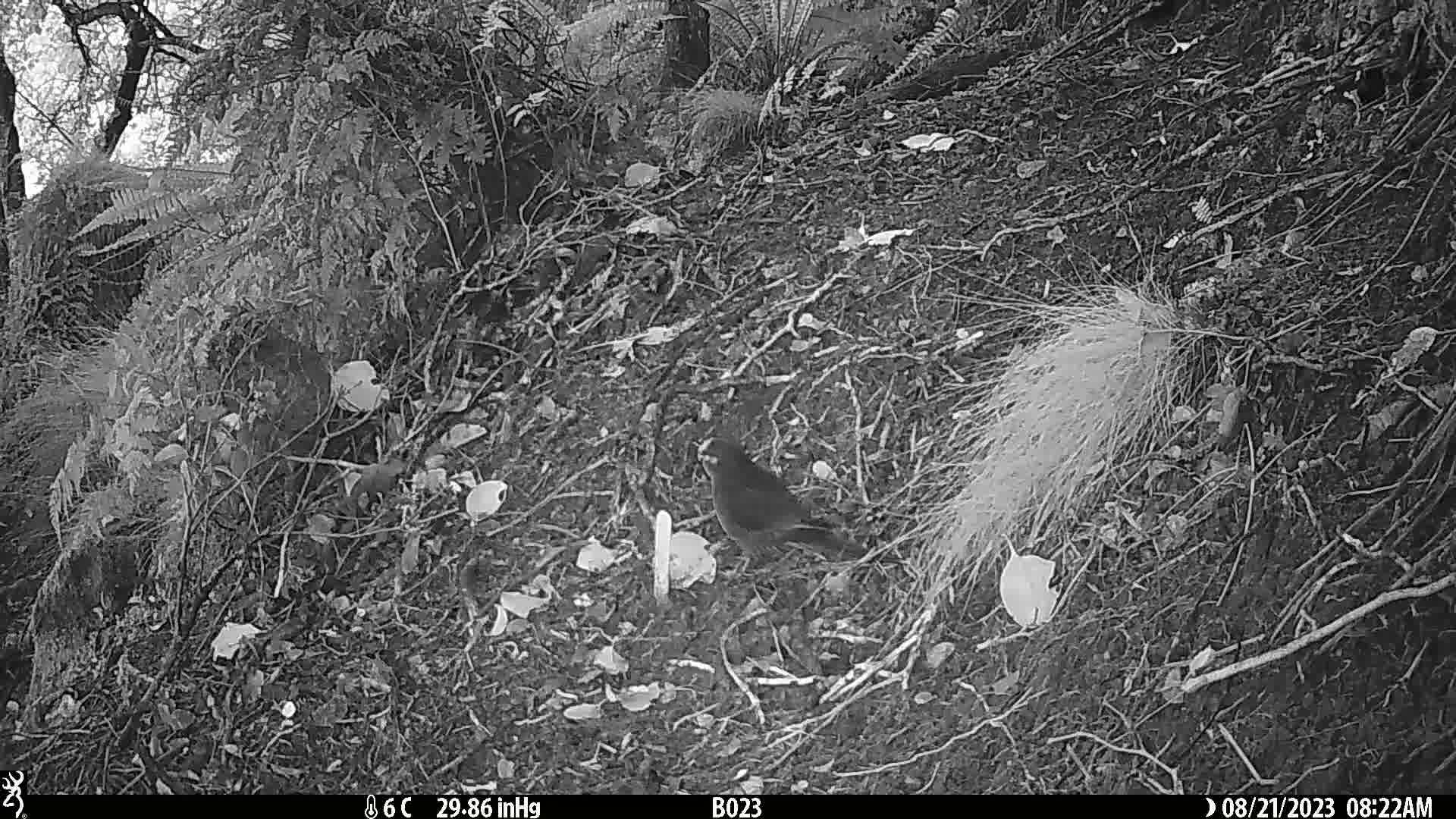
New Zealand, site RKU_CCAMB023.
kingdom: Animalia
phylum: Chordata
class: Aves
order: Psittaciformes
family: Psittaculidae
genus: Cyanoramphus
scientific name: Cyanoramphus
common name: parakeet